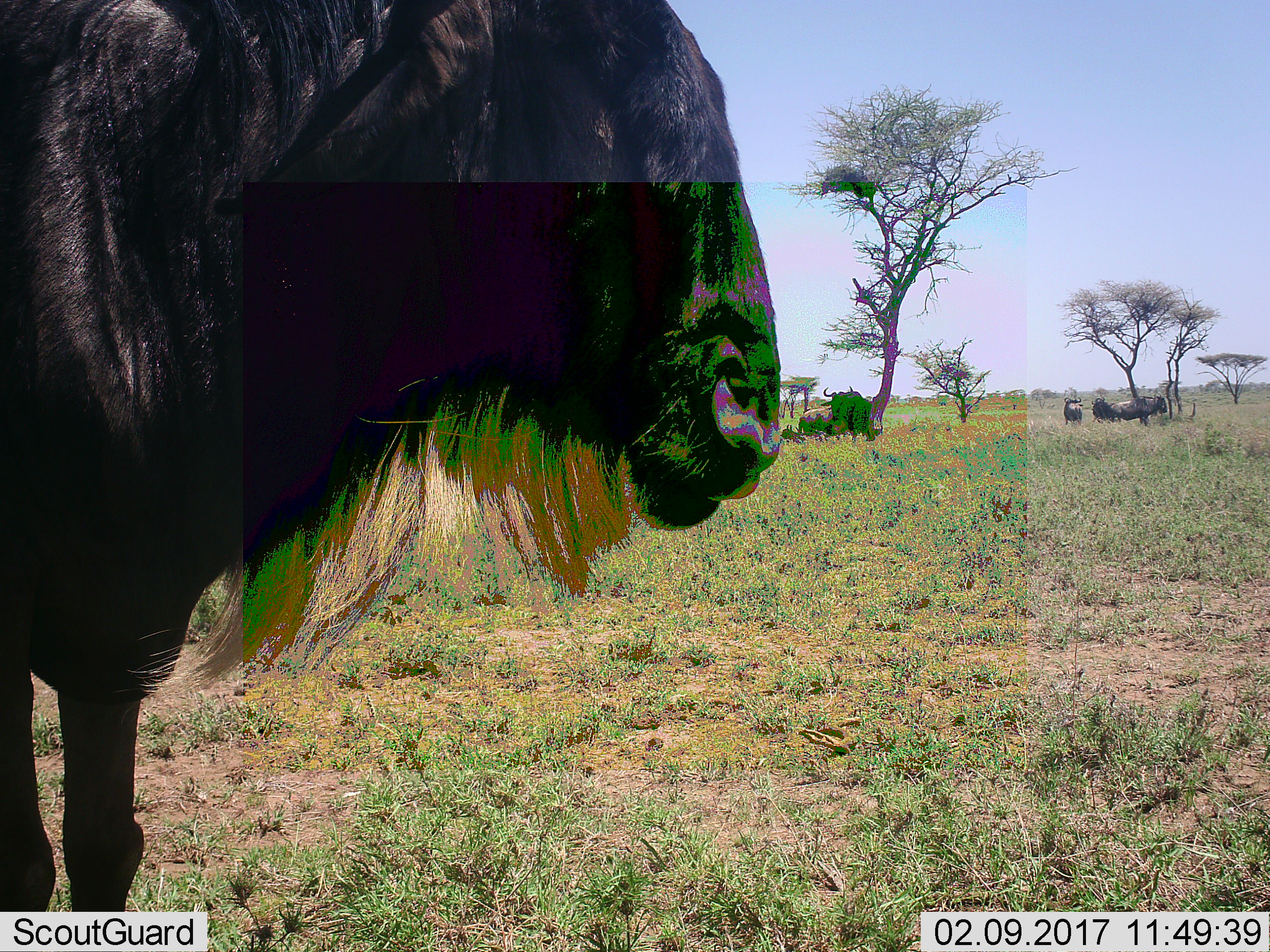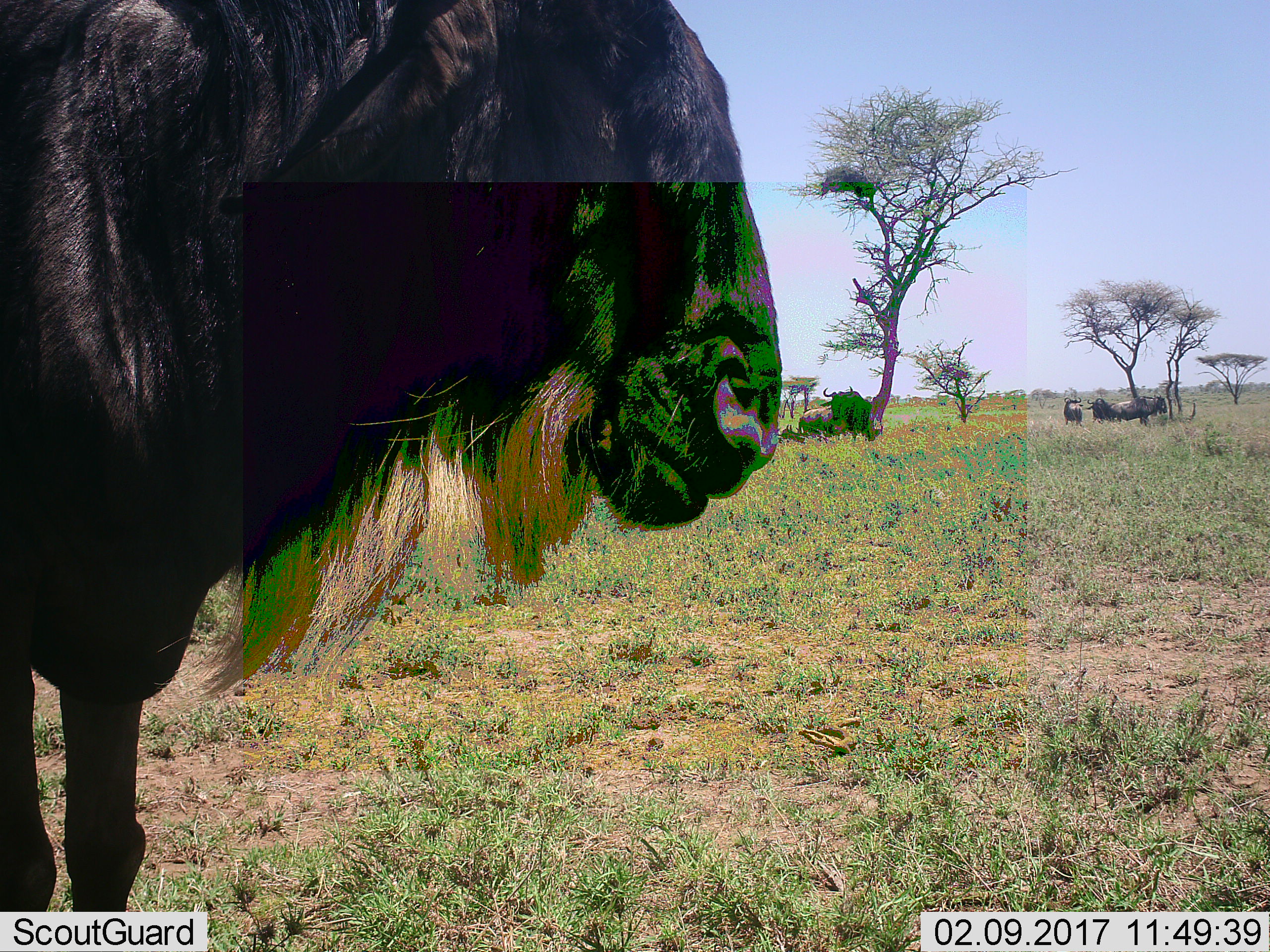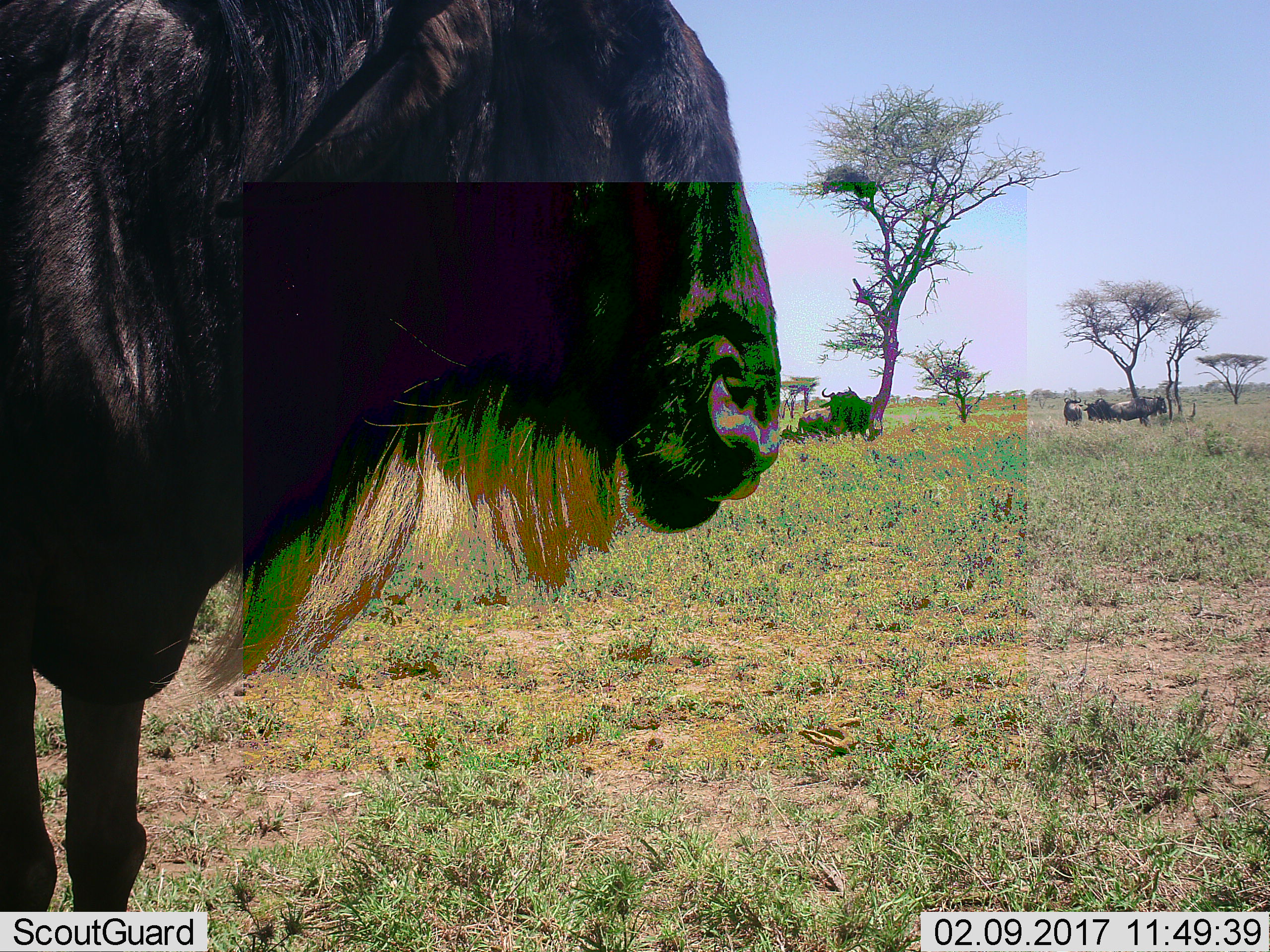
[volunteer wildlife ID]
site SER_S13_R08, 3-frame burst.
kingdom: Animalia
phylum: Chordata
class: Mammalia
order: Artiodactyla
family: Bovidae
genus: Connochaetes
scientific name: Connochaetes taurinus taurinus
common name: blue wildebeest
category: wildebeestblue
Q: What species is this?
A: Wildebeestblue (blue wildebeest) (Connochaetes taurinus taurinus).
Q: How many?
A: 6.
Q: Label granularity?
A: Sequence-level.